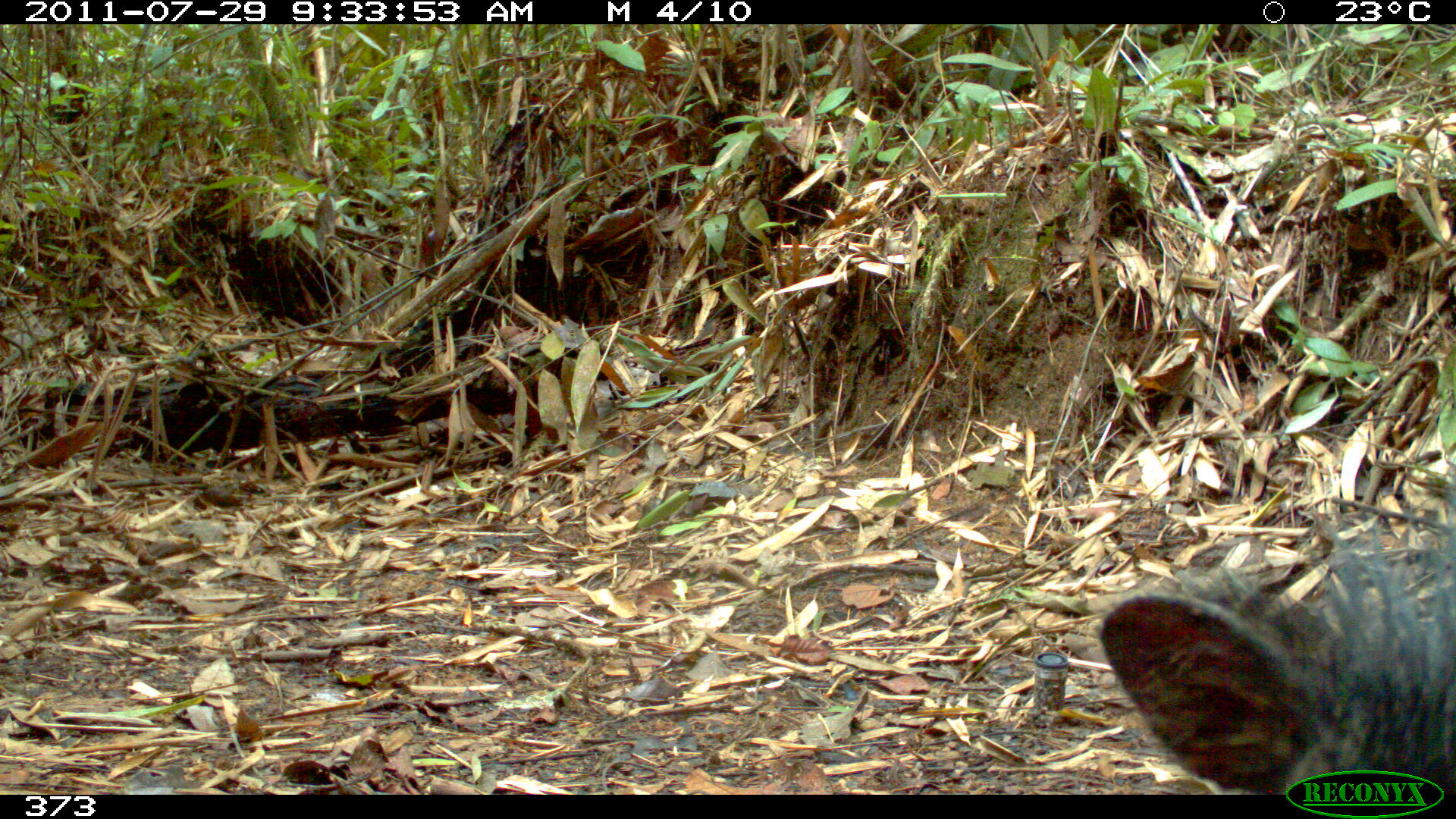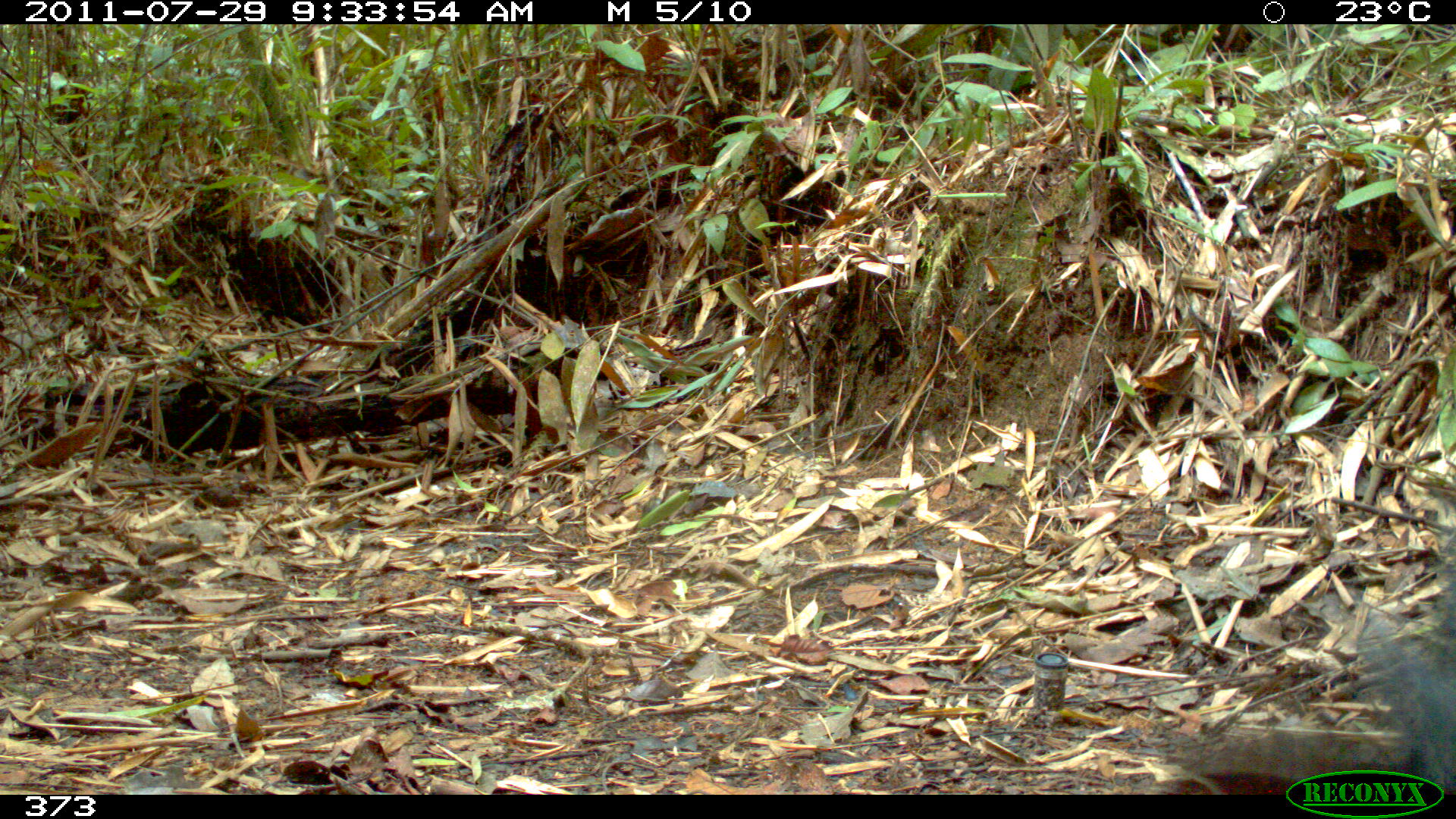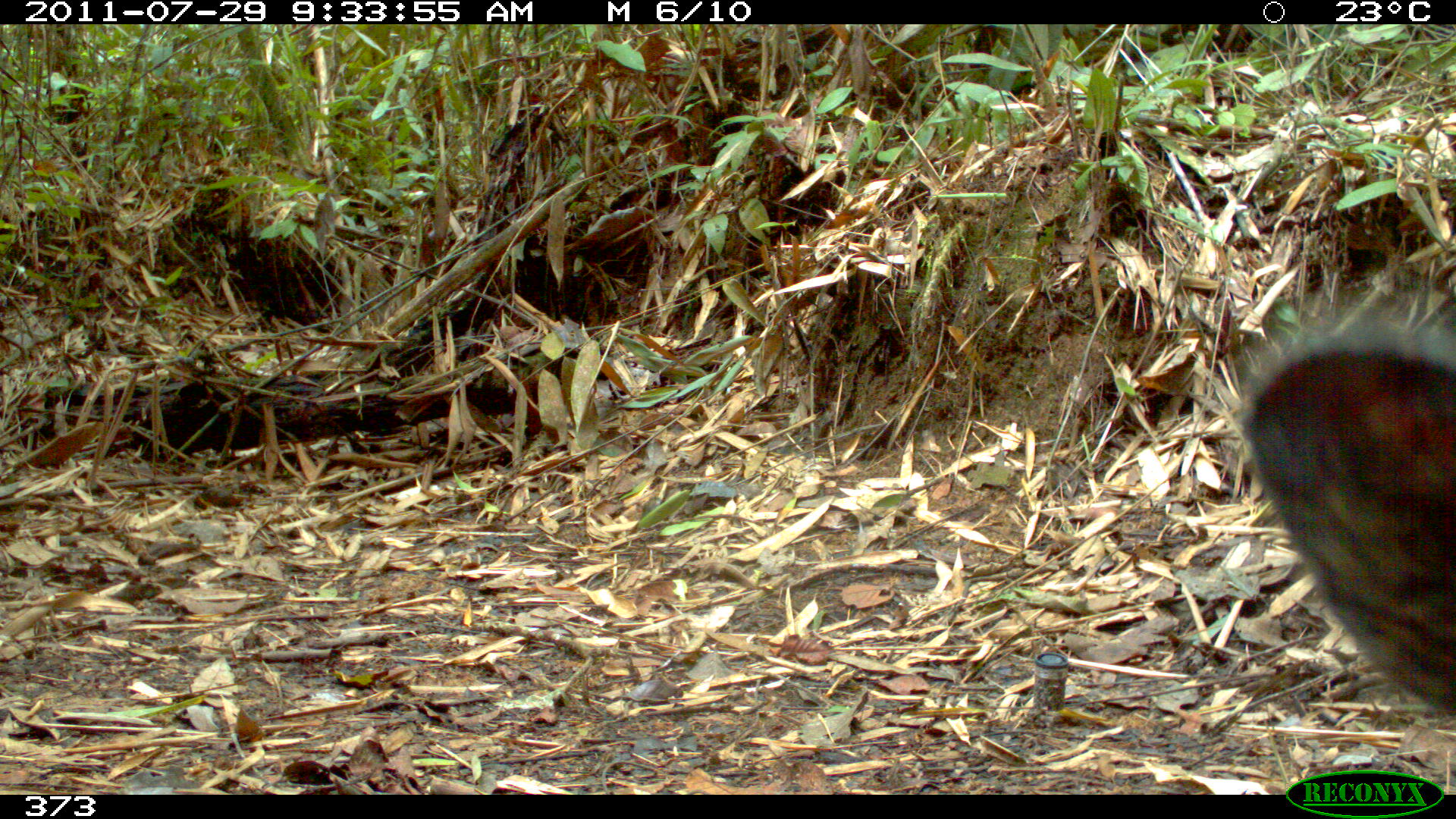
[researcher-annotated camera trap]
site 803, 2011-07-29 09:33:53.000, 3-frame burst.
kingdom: Animalia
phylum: Chordata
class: Mammalia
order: Artiodactyla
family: Tayassuidae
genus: Pecari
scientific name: Pecari tajacu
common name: collared peccary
Pecari tajacu (collared peccary).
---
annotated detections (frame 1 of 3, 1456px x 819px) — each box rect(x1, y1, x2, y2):
pecari tajacu: rect(1102, 531, 1451, 792)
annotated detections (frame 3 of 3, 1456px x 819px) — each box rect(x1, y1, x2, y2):
pecari tajacu: rect(1238, 328, 1455, 723)